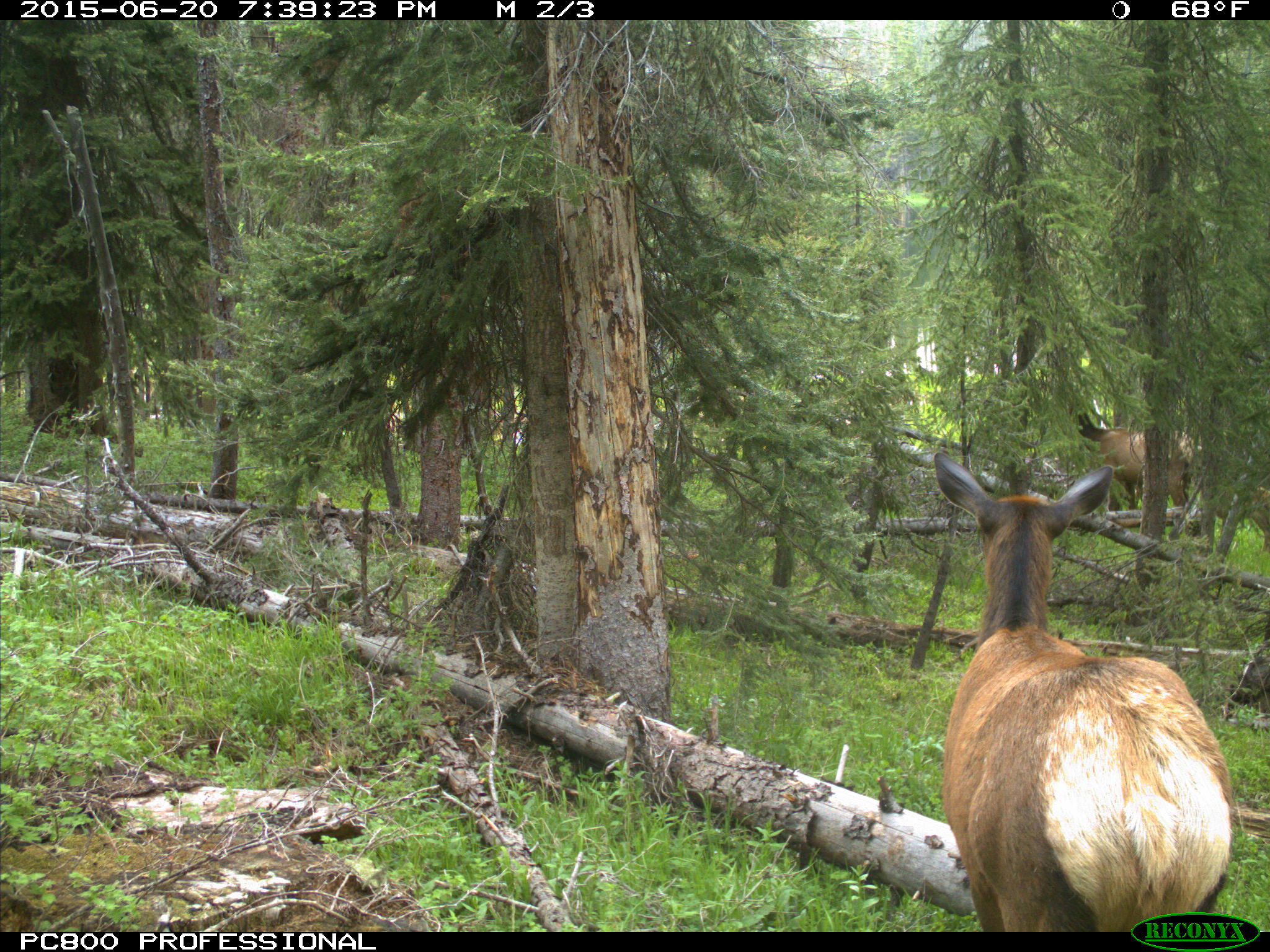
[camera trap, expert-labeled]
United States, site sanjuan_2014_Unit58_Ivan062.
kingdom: Animalia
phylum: Chordata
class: Mammalia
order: Artiodactyla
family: Cervidae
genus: Cervus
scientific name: Cervus elaphus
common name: red deer